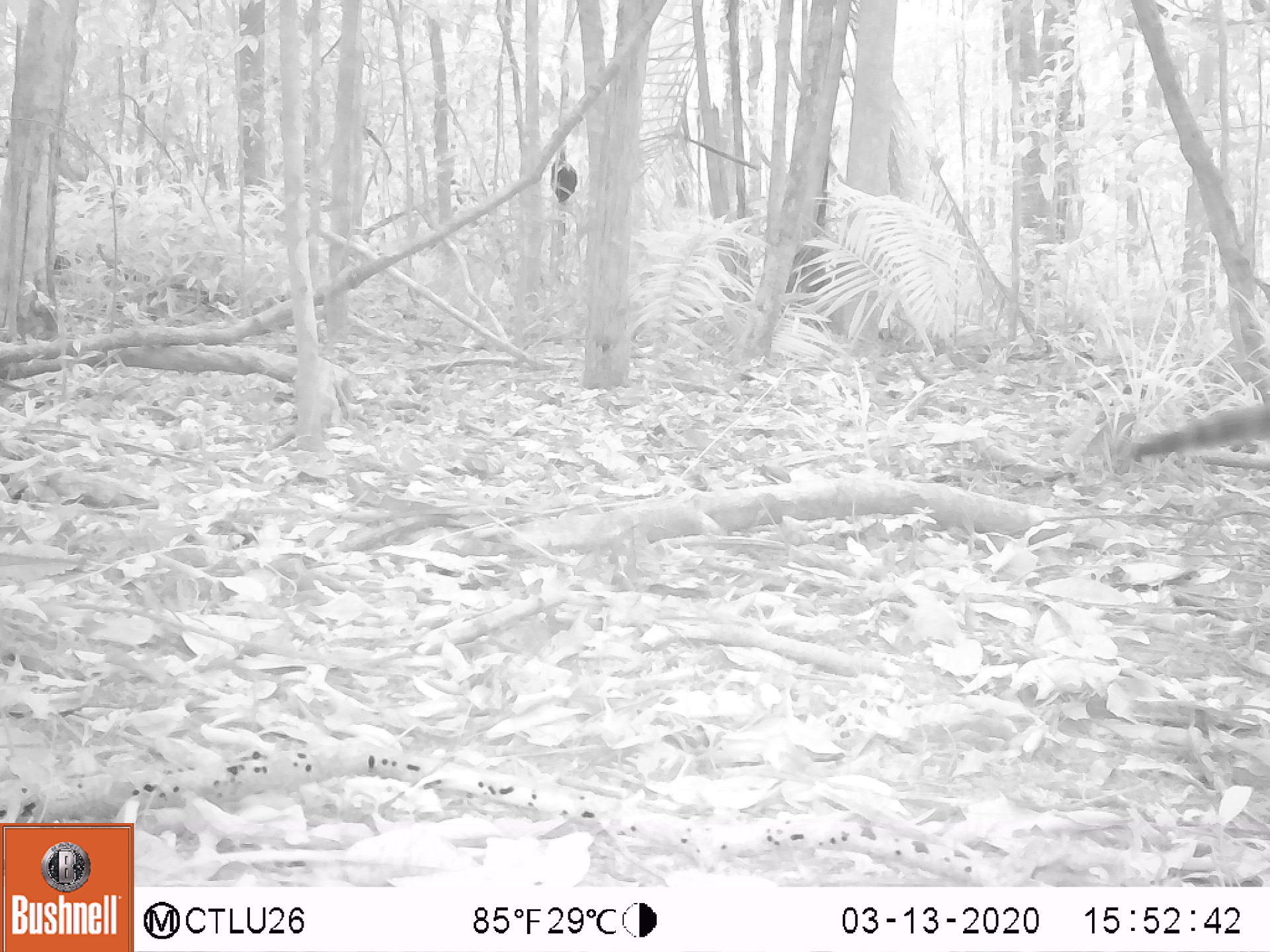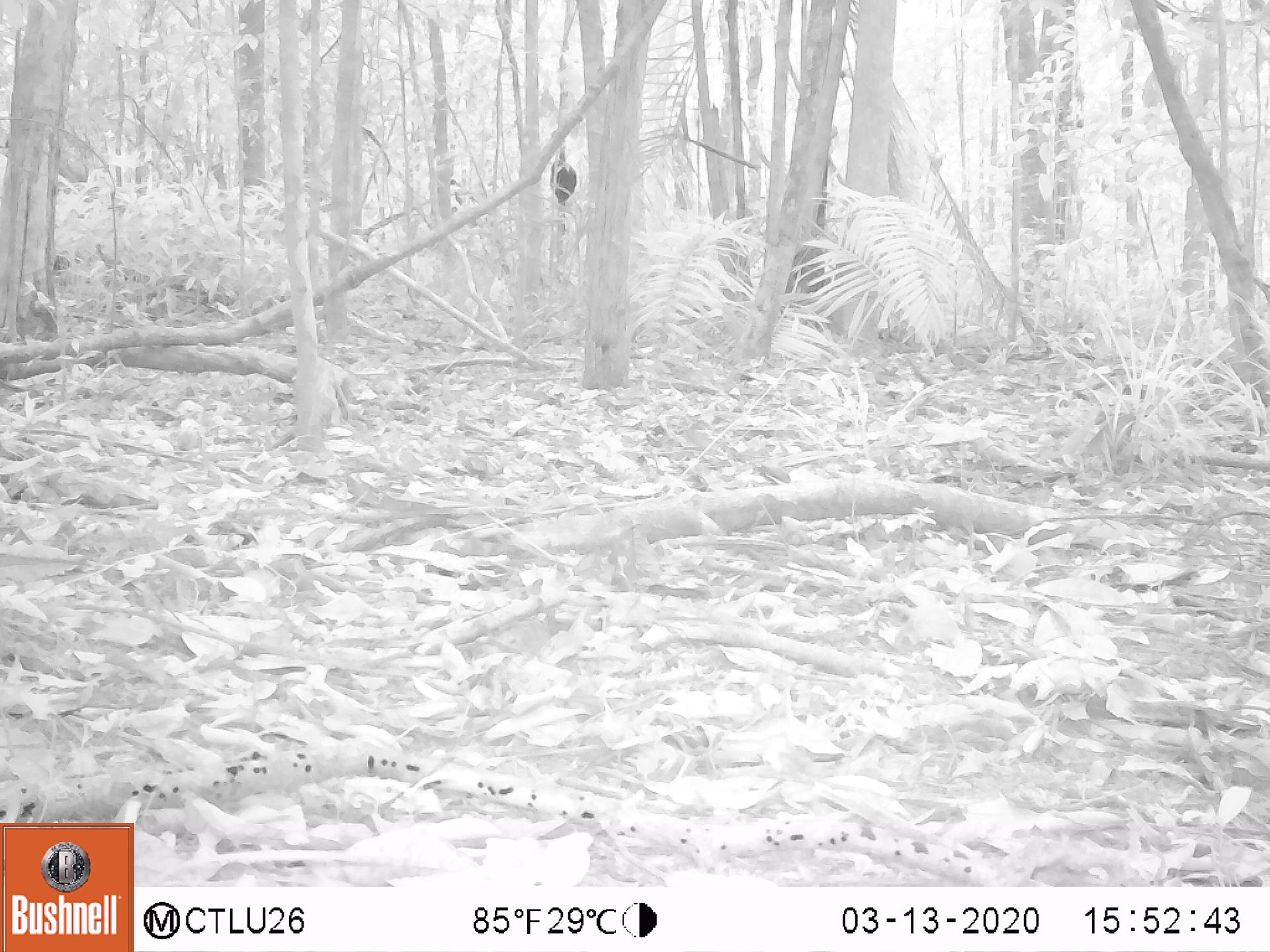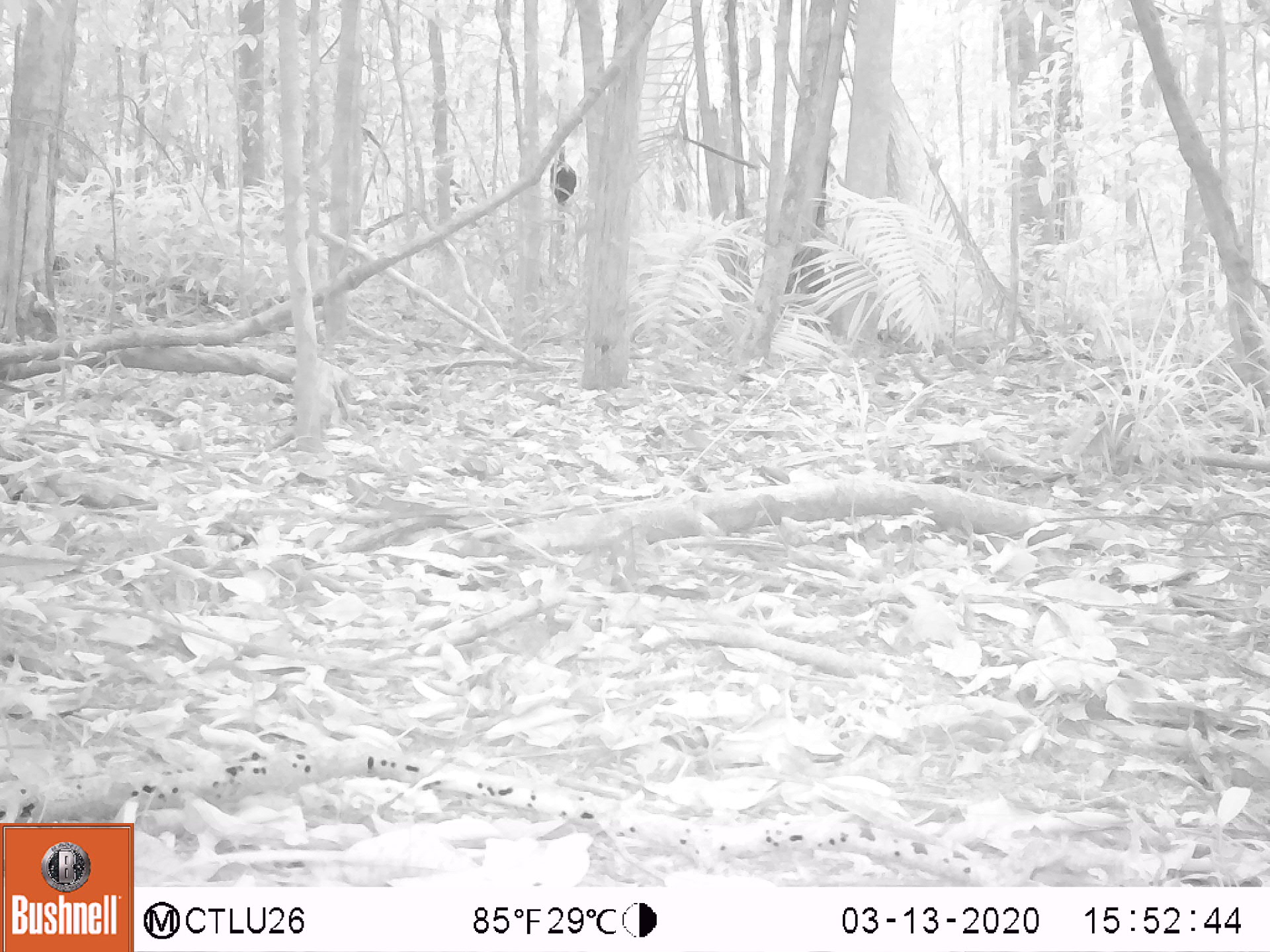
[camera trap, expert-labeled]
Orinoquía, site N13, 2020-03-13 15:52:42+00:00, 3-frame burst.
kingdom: Animalia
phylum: Chordata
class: Mammalia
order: Carnivora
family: Procyonidae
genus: Nasua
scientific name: Nasua nasua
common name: south american coati